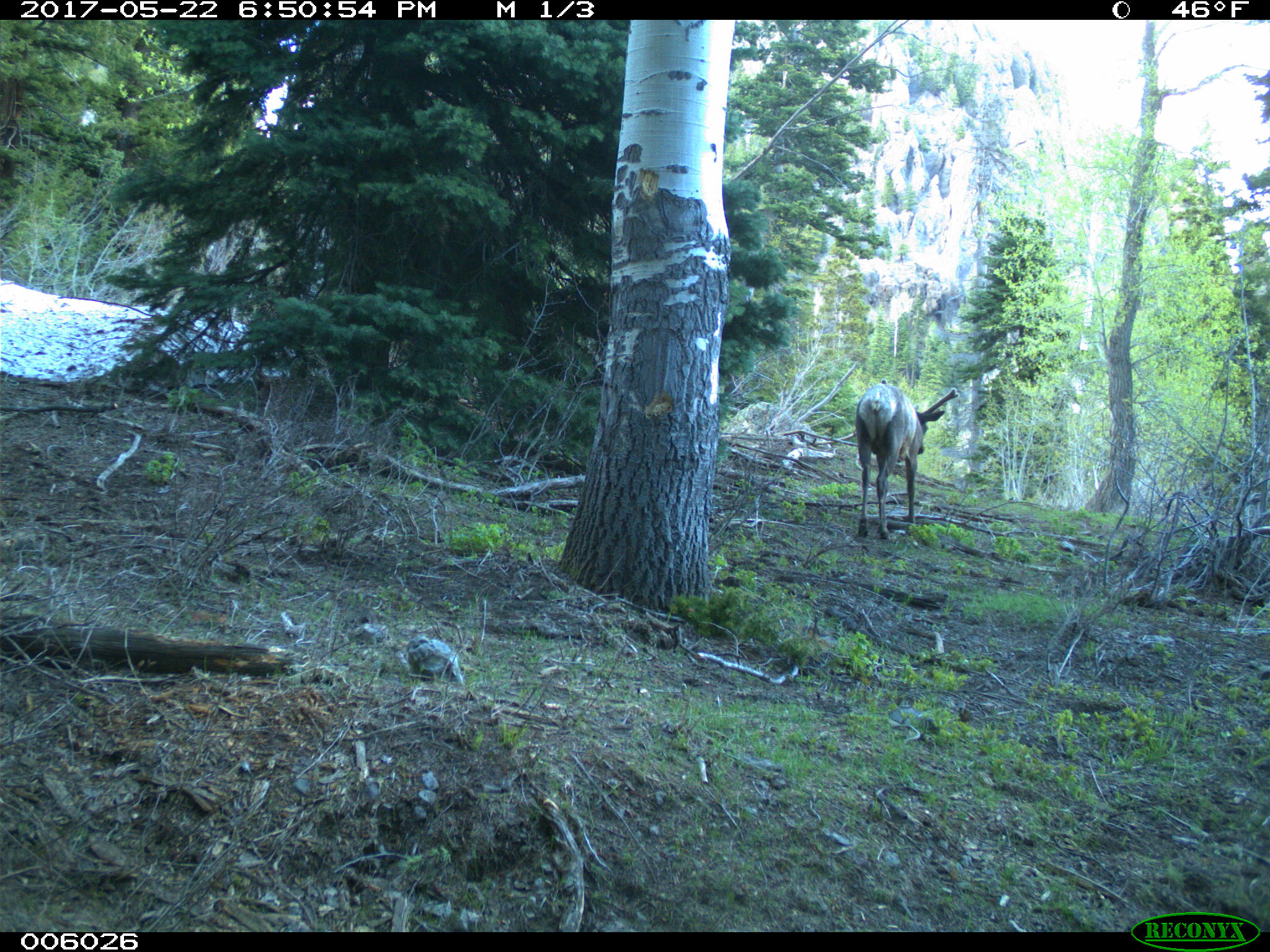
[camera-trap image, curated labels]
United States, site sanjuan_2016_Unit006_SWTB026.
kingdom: Animalia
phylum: Chordata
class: Mammalia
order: Artiodactyla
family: Cervidae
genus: Cervus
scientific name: Cervus elaphus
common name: red deer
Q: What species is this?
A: Cervus elaphus (red deer).